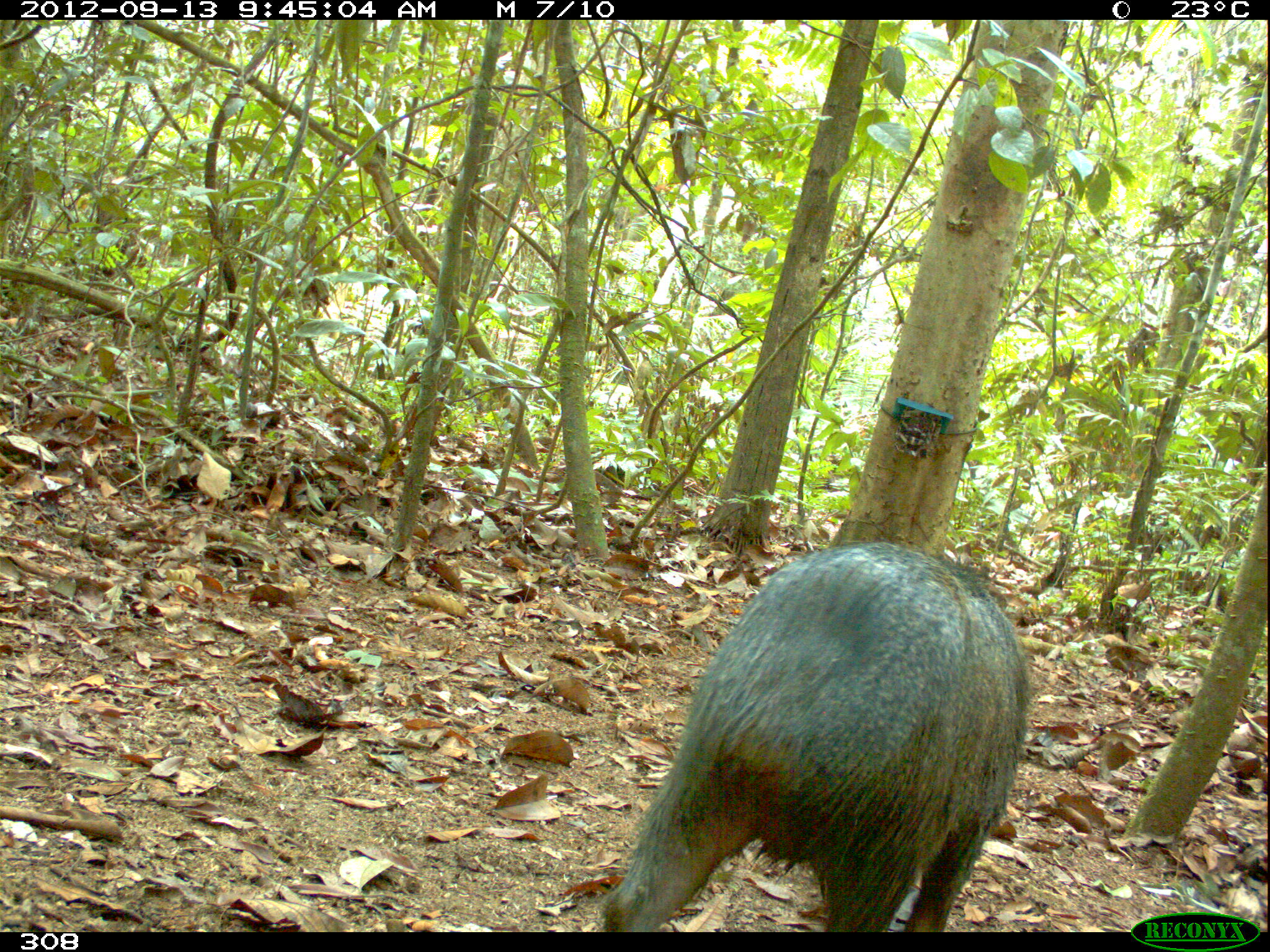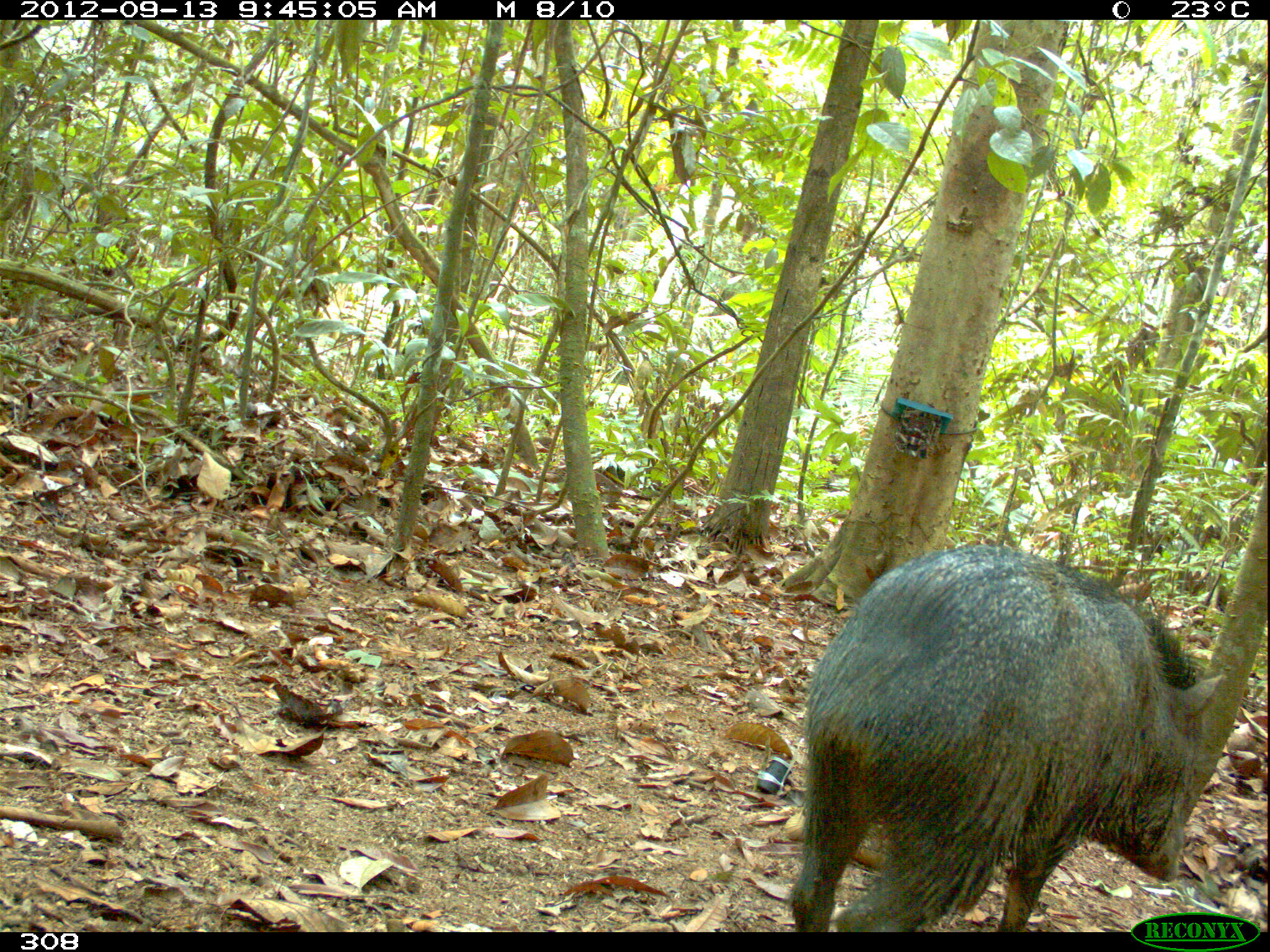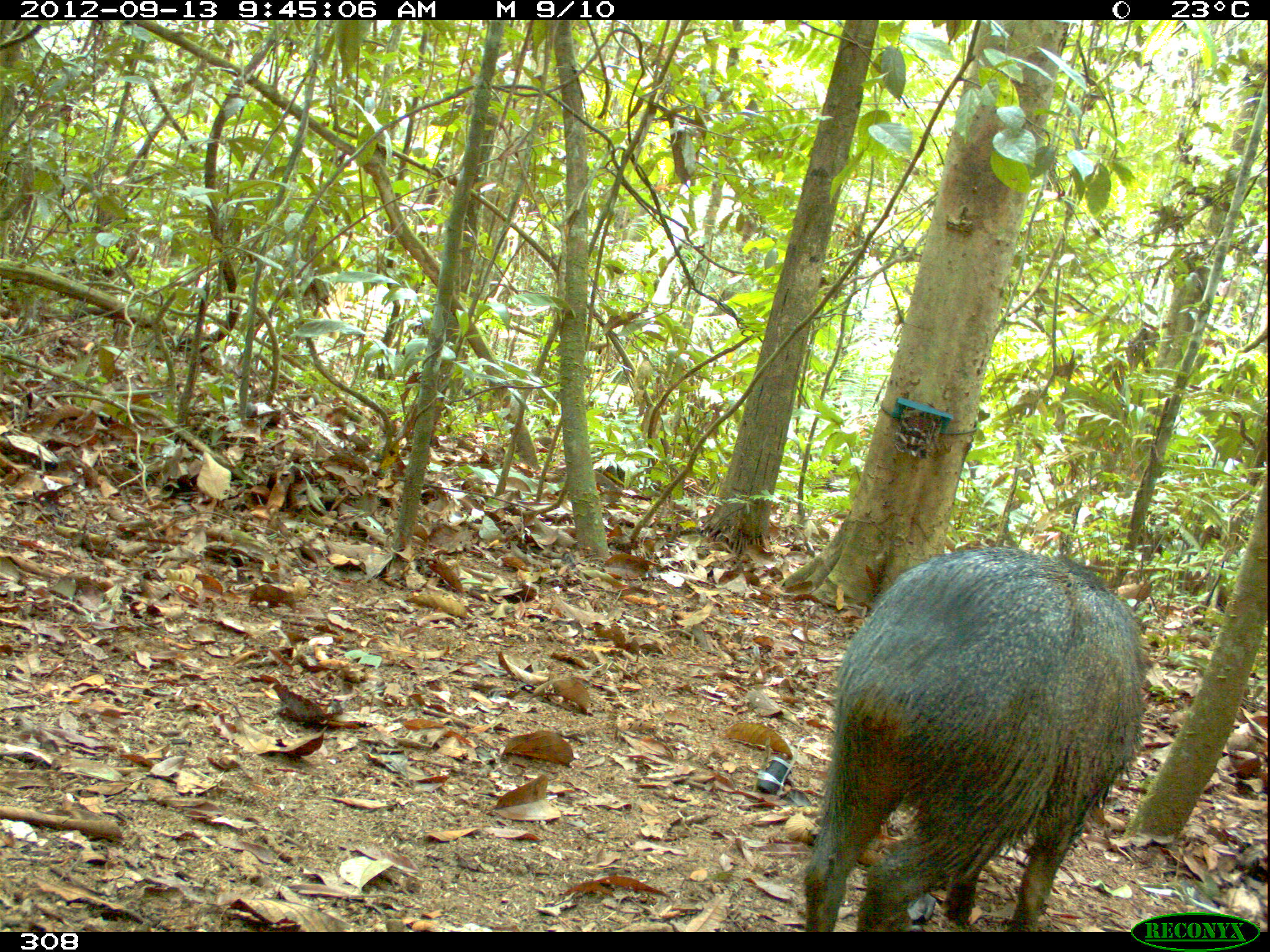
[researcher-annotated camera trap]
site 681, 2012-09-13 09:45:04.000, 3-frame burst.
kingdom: Animalia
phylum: Chordata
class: Mammalia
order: Artiodactyla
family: Tayassuidae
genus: Pecari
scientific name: Pecari tajacu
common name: collared peccary